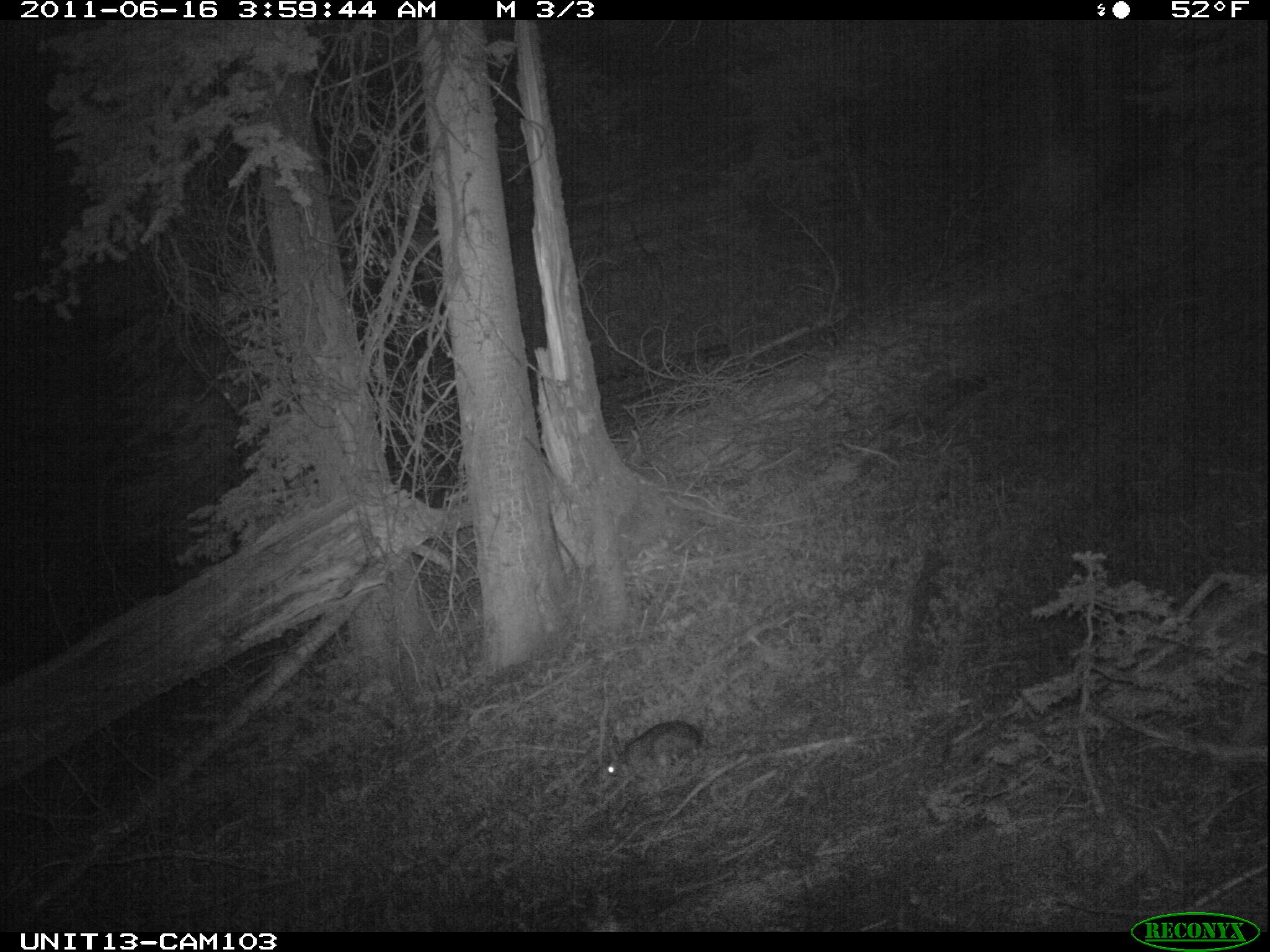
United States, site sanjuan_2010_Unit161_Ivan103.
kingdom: Animalia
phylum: Chordata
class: Mammalia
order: Lagomorpha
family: Leporidae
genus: Lepus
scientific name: Lepus americanus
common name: snowshoe hare